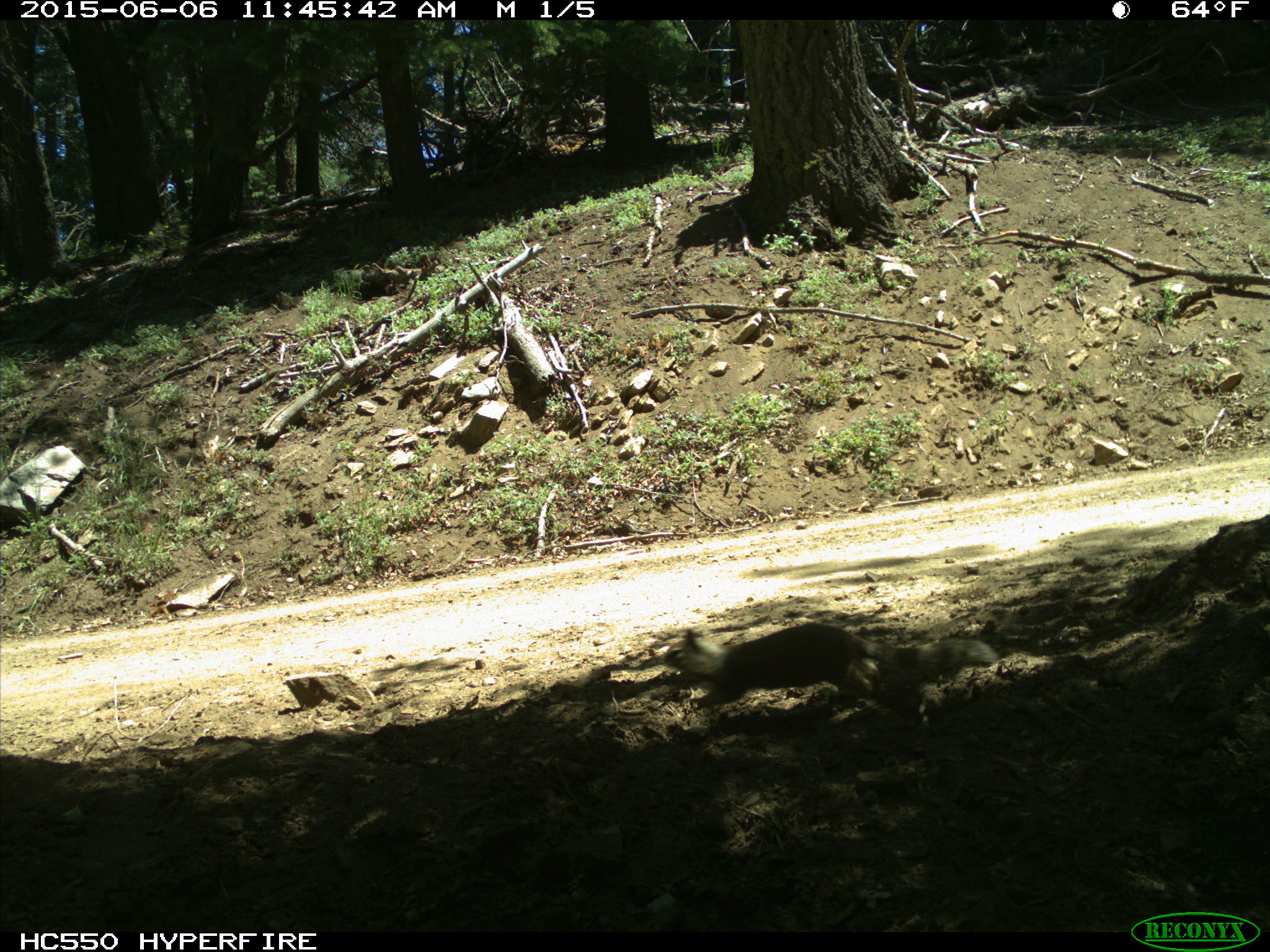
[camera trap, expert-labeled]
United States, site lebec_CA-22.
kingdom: Animalia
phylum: Chordata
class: Mammalia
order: Rodentia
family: Sciuridae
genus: Otospermophilus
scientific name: Otospermophilus beecheyi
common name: california ground squirrel